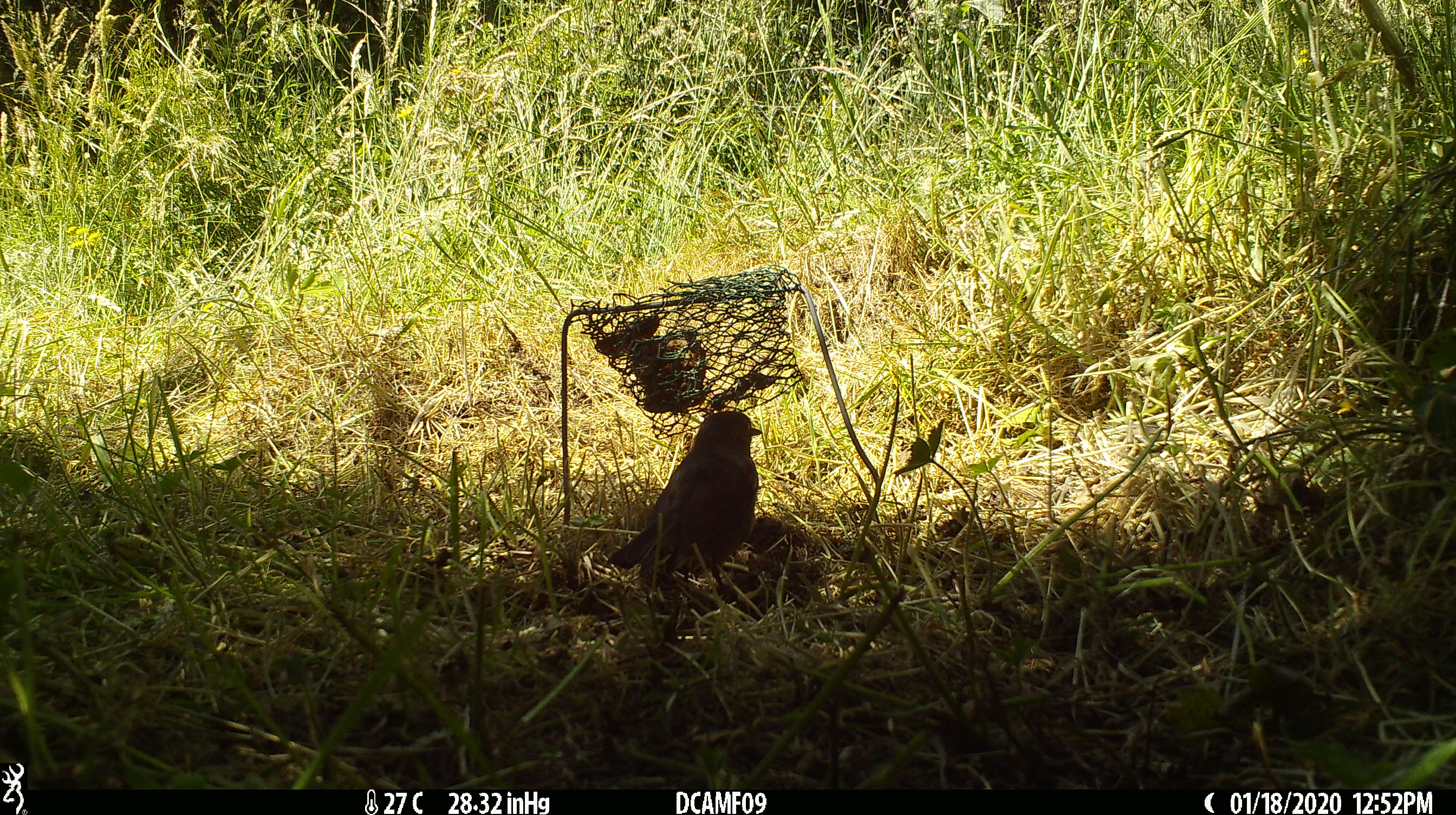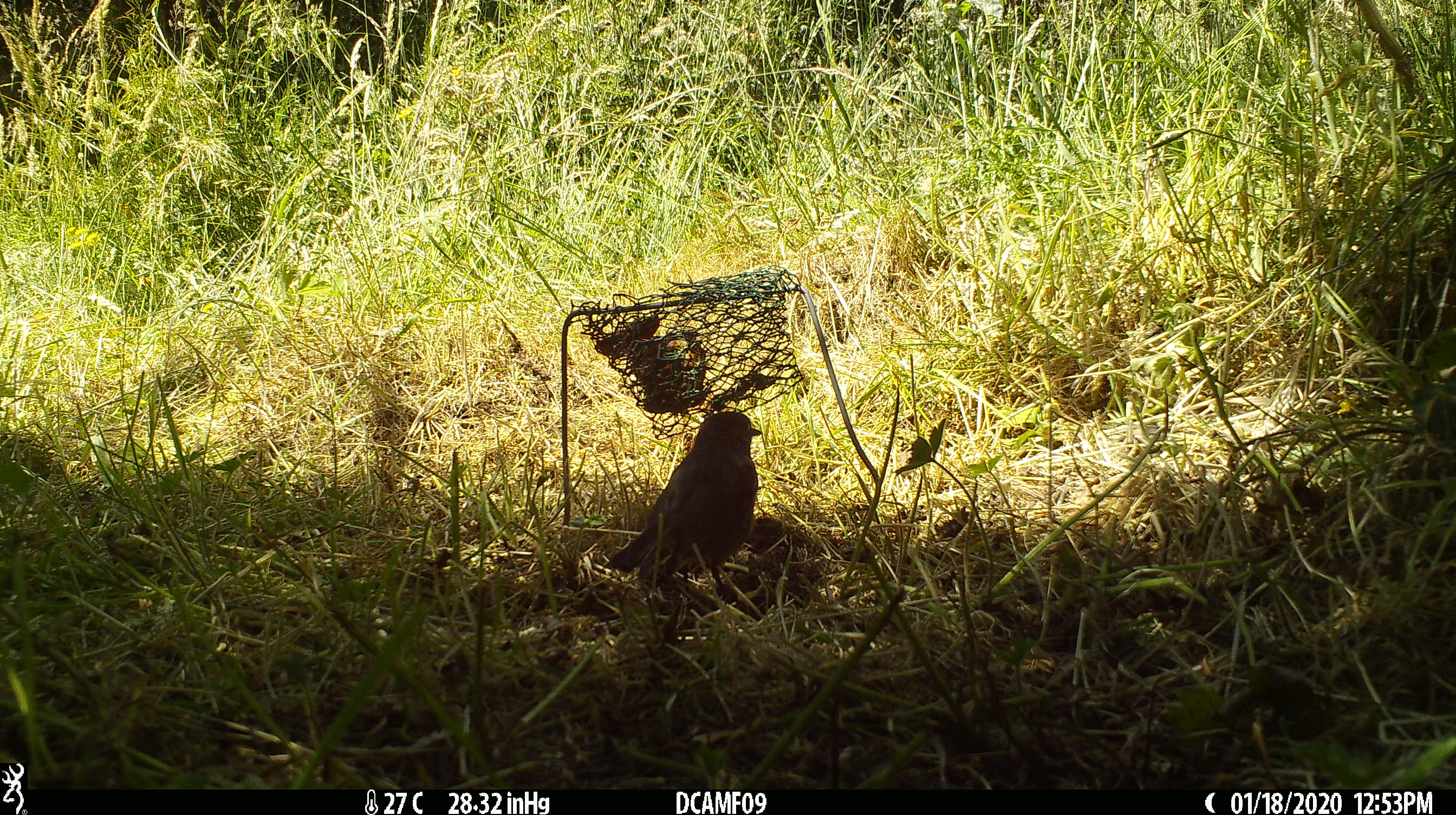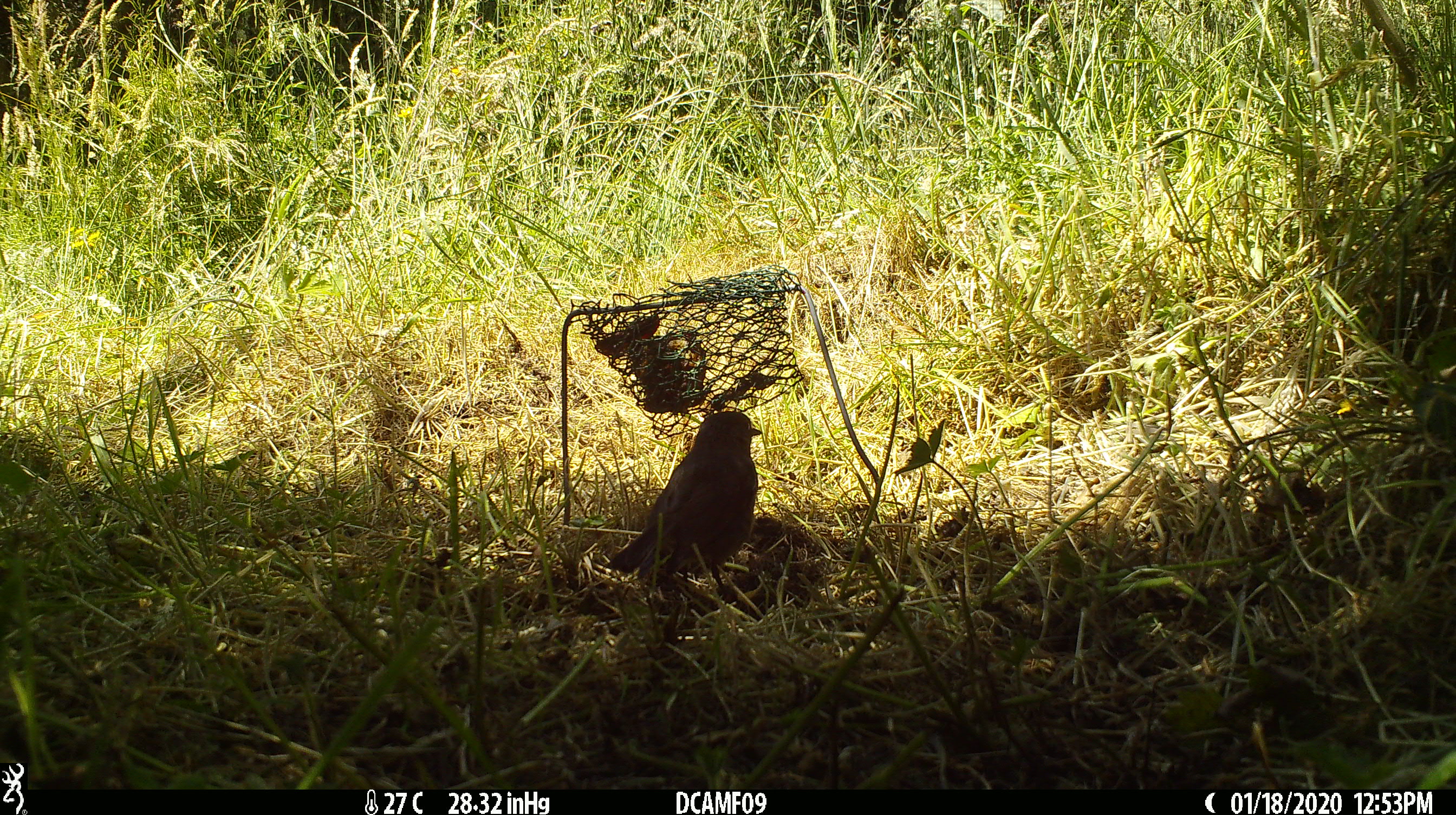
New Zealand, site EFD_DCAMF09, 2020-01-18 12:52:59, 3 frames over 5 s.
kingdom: Animalia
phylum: Chordata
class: Aves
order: Passeriformes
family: Petroicidae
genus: Petroica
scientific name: Petroica australis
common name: new zealand robin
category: robin